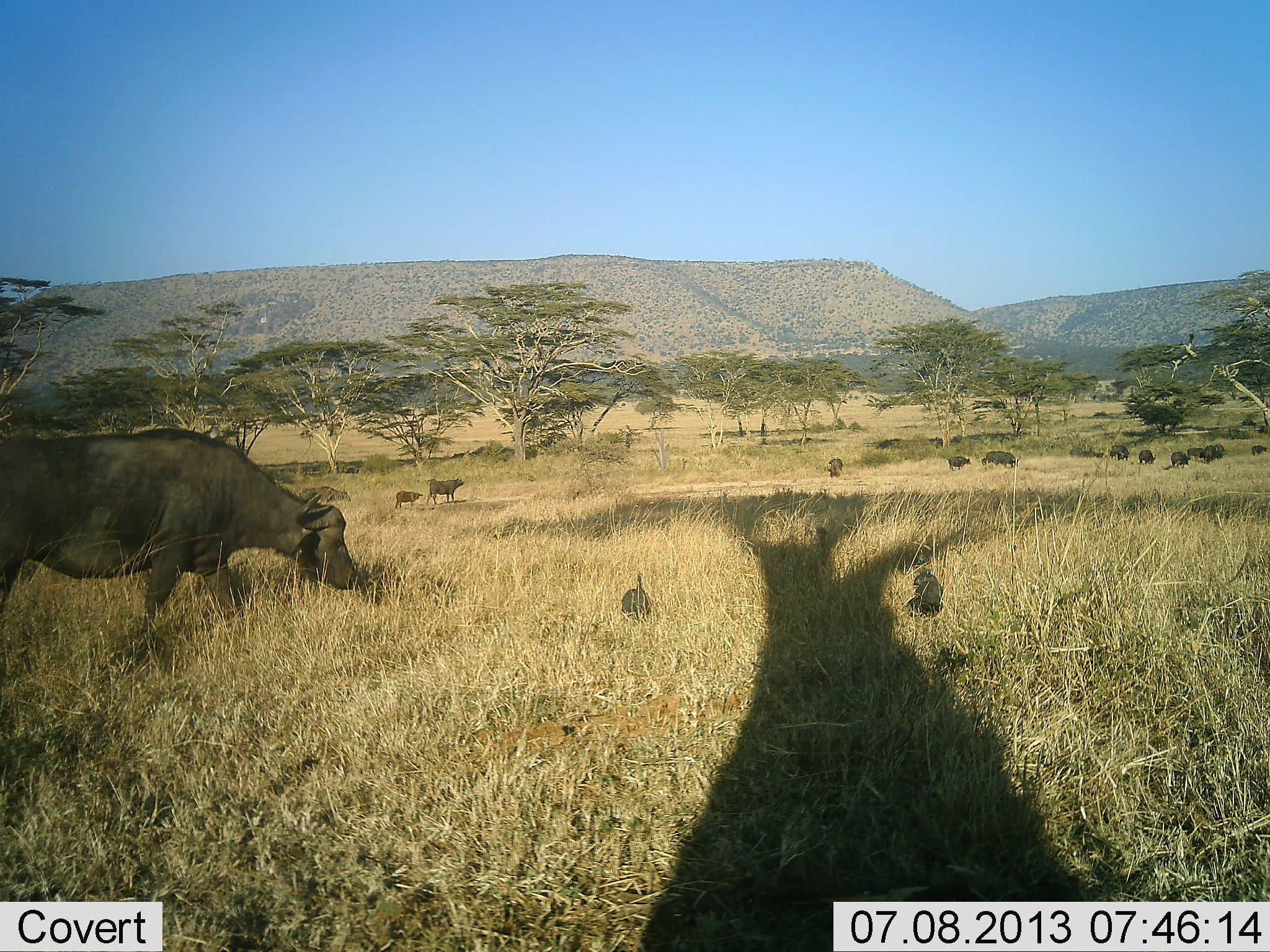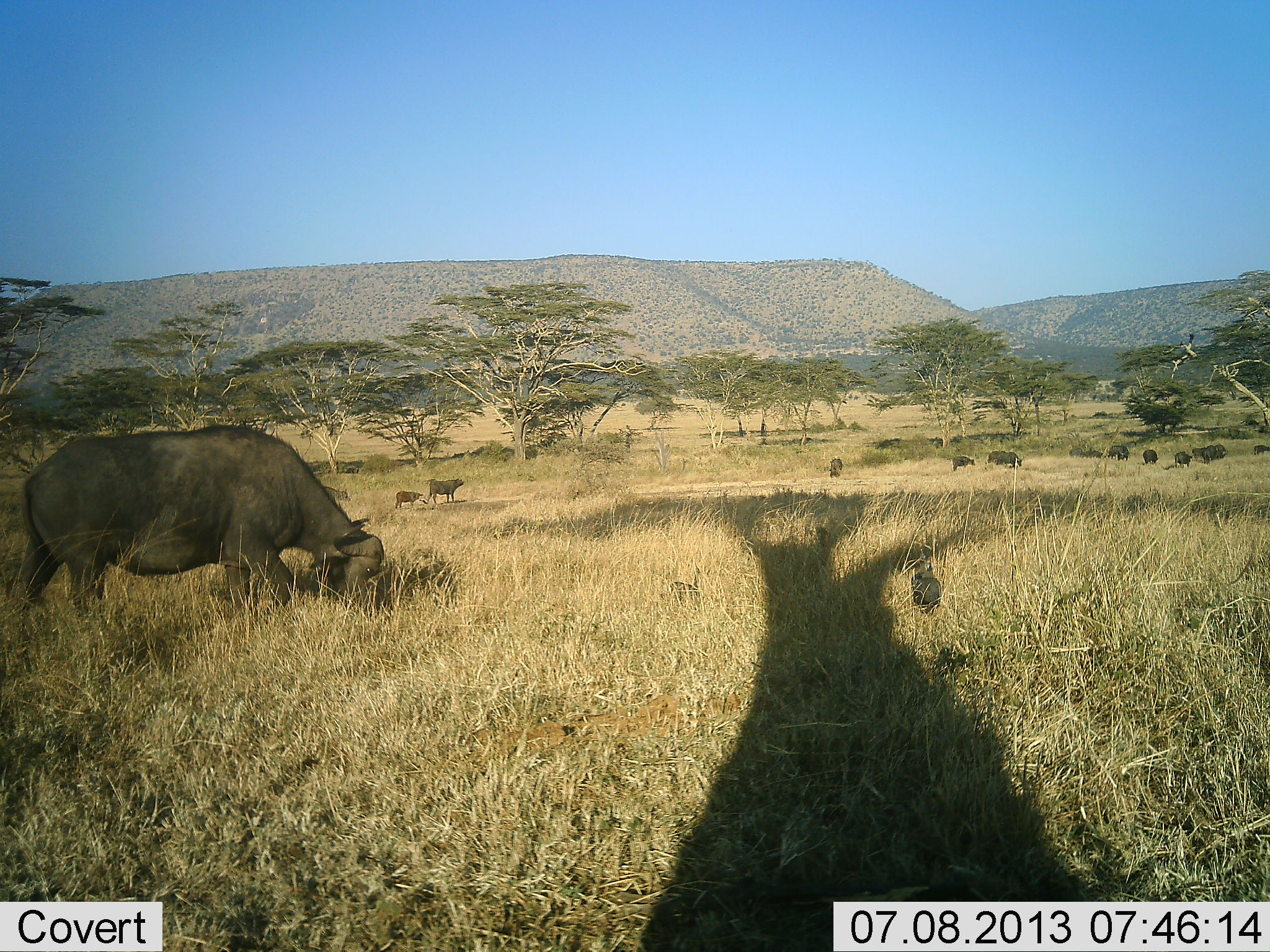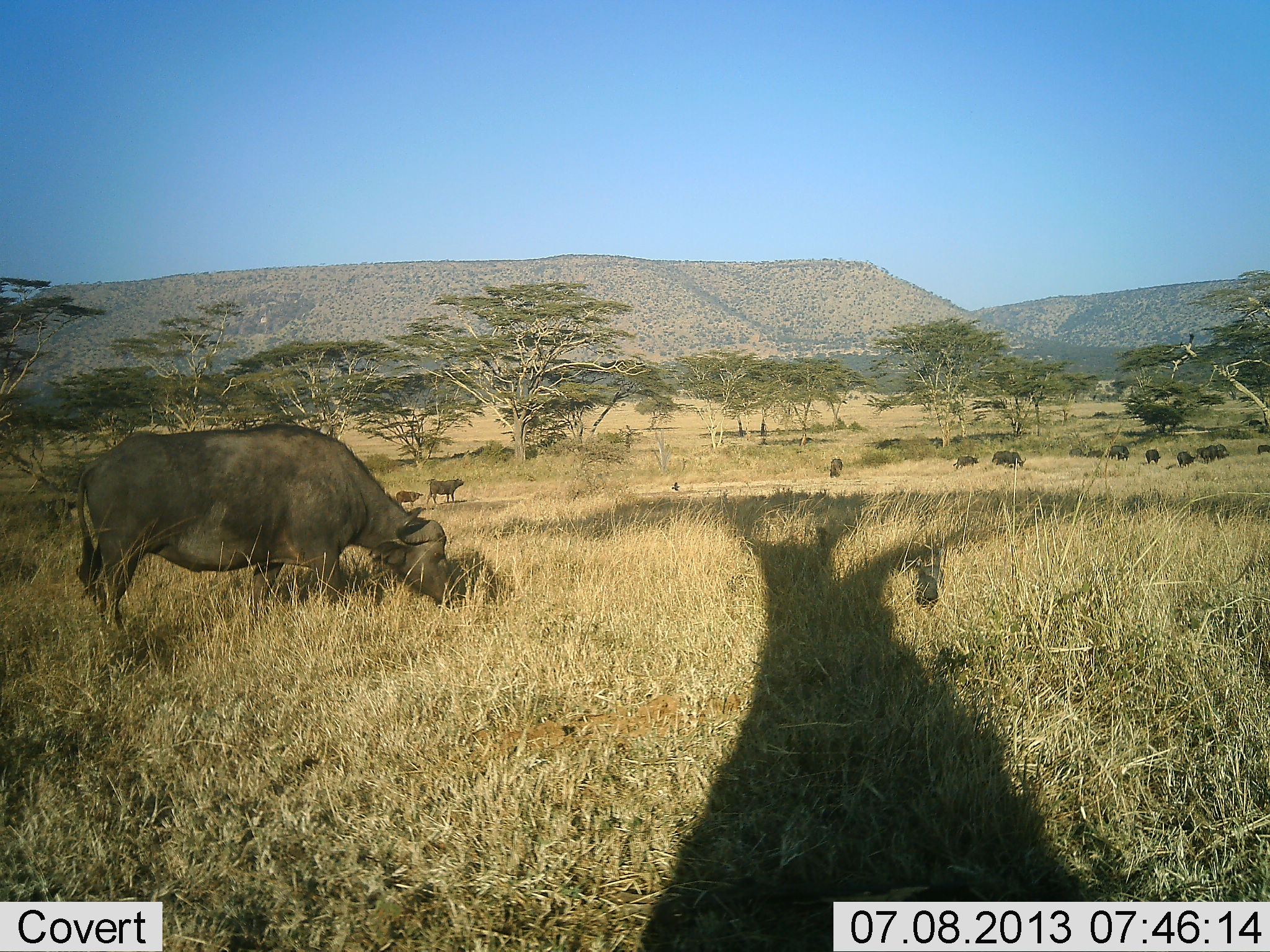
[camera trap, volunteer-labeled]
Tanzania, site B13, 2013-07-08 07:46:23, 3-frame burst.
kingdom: Animalia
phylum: Chordata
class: Mammalia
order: Artiodactyla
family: Bovidae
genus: Syncerus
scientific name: Syncerus caffer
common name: cape buffalo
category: buffalo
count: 11-50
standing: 54%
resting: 0%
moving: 85%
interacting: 0%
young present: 31%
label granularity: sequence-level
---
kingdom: Animalia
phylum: Chordata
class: Aves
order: Galliformes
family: Numididae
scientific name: Numididae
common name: guinea fowl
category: guineafowl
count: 2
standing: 8%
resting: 0%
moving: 100%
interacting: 0%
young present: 0%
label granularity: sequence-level